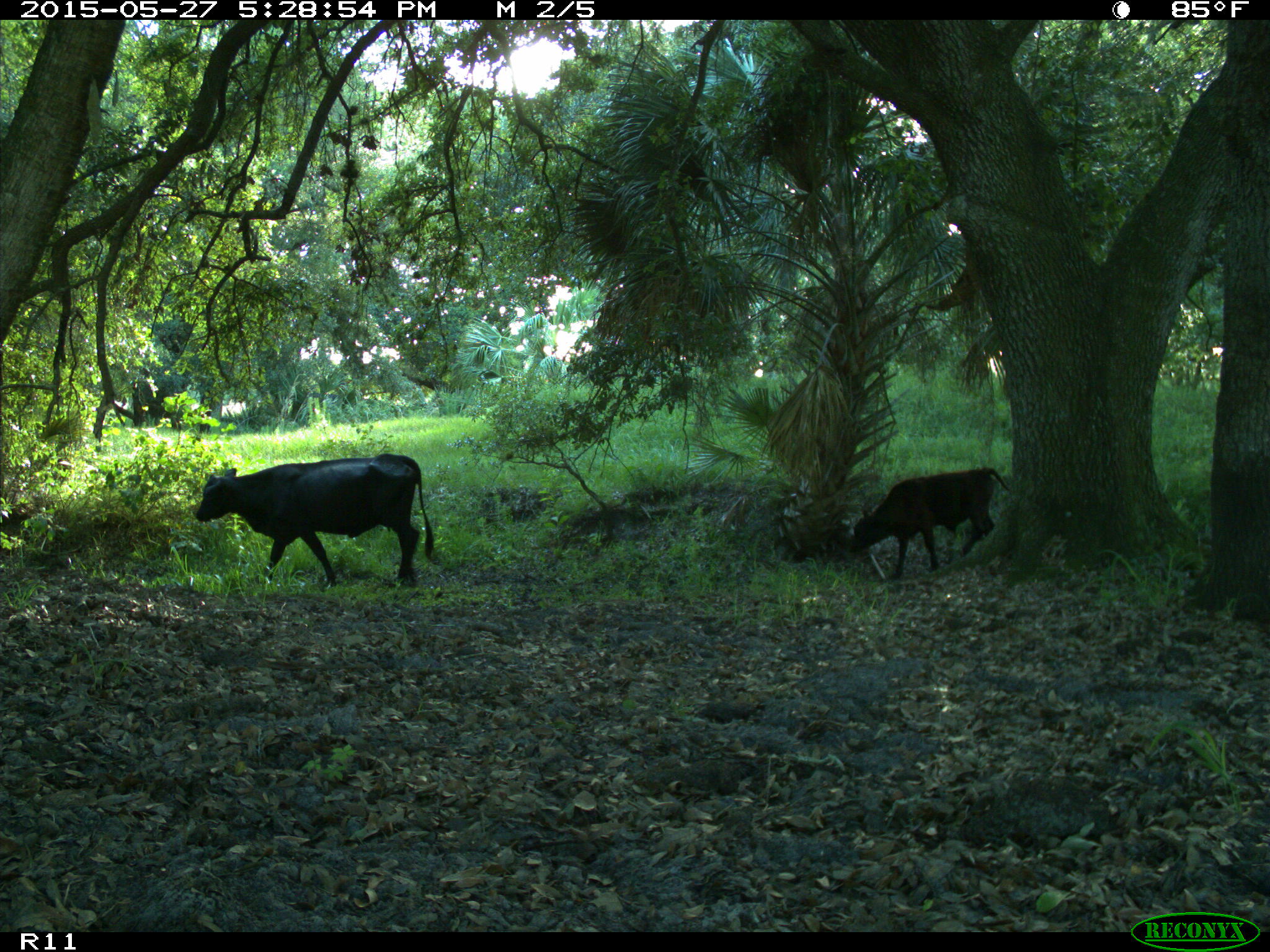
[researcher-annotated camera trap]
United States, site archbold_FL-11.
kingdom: Animalia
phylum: Chordata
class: Mammalia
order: Artiodactyla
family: Bovidae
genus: Bos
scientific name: Bos taurus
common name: domestic cow